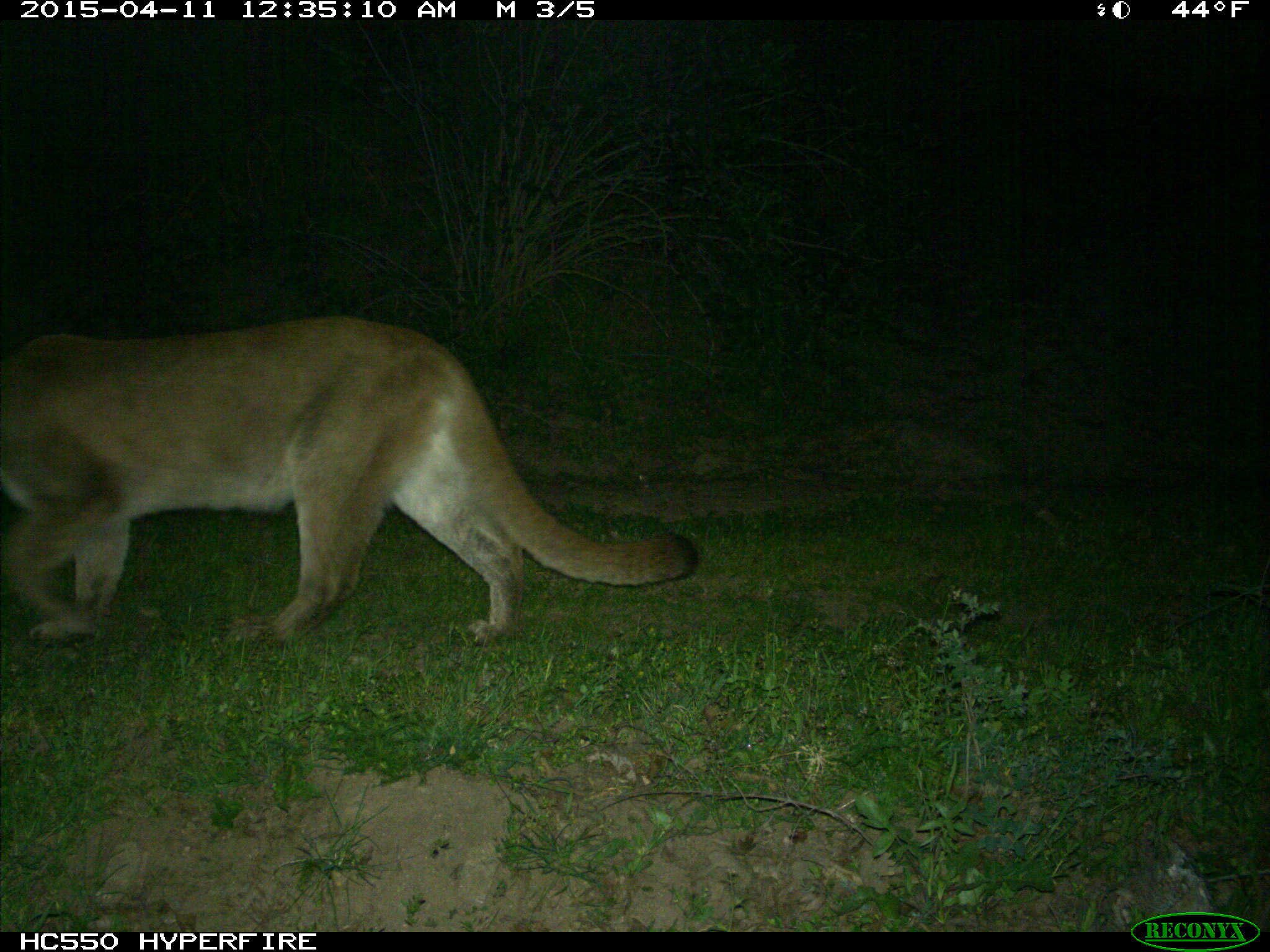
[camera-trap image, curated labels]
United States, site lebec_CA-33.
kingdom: Animalia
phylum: Chordata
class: Mammalia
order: Carnivora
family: Felidae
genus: Puma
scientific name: Puma concolor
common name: mountain lion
Puma concolor (mountain lion).